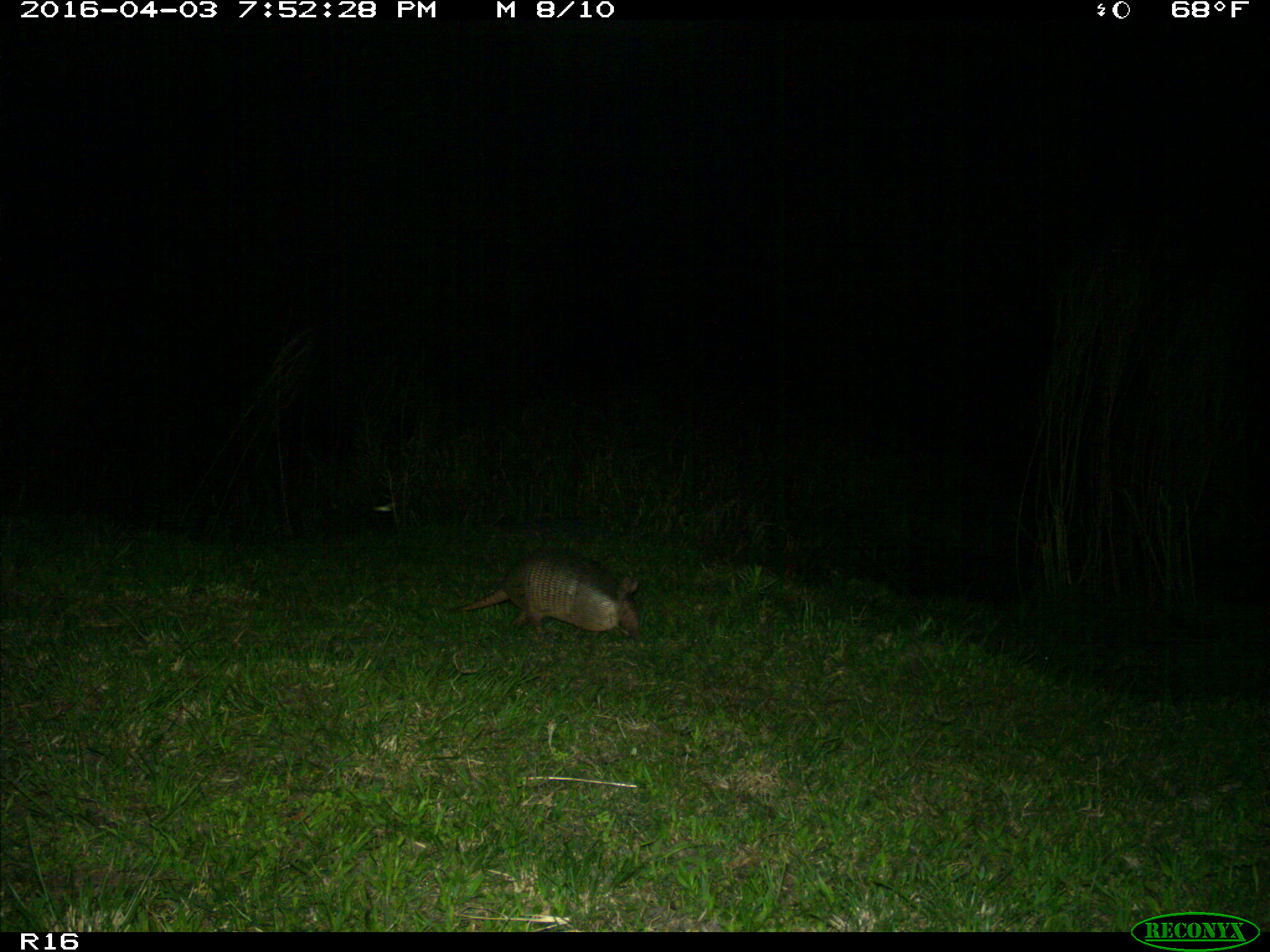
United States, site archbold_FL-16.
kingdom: Animalia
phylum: Chordata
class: Mammalia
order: Cingulata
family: Dasypodidae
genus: Dasypus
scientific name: Dasypus novemcinctus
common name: nine-banded armadillo